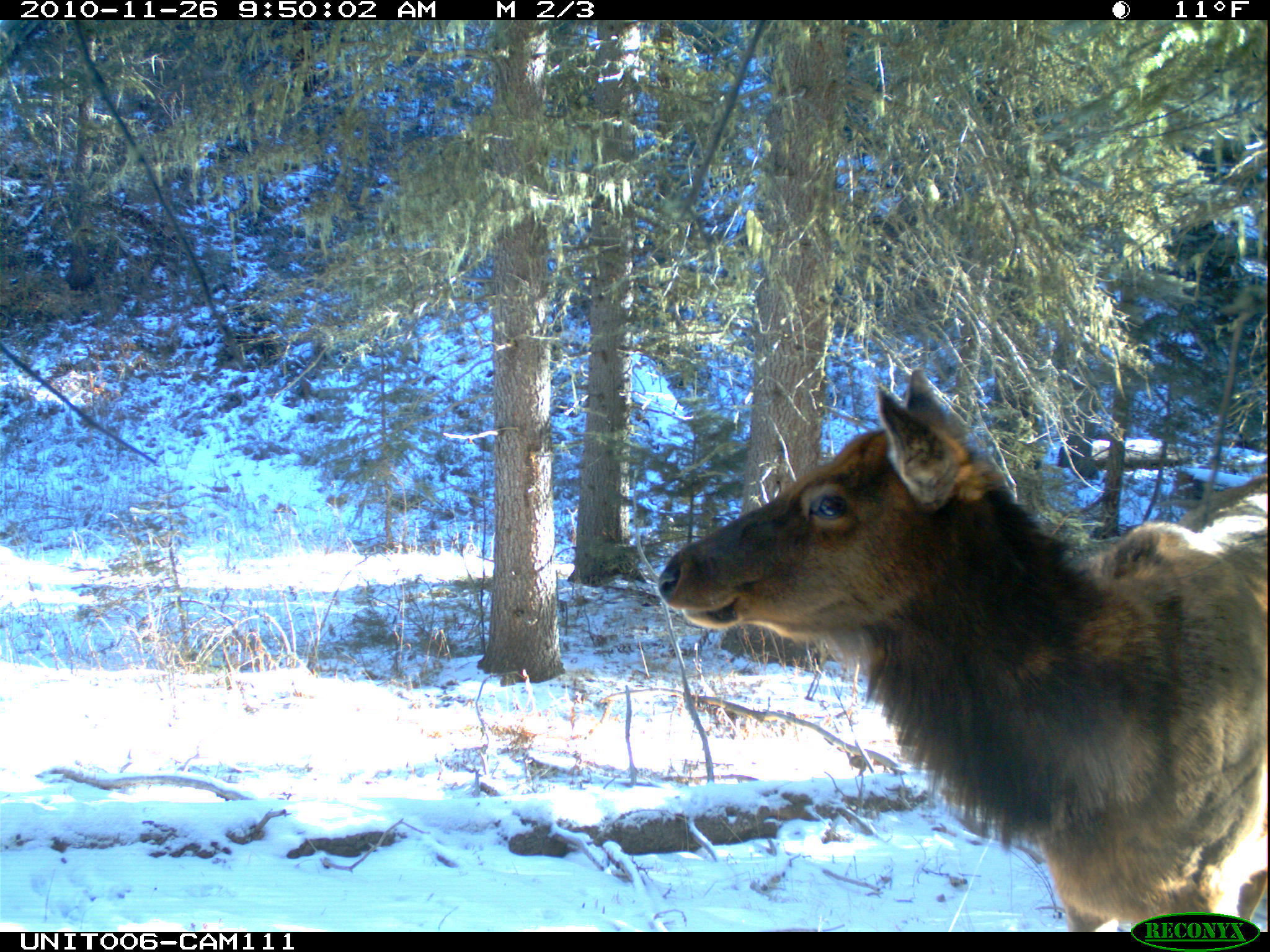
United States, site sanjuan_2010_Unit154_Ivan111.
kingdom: Animalia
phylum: Chordata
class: Mammalia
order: Artiodactyla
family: Cervidae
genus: Cervus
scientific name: Cervus elaphus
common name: red deer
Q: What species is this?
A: Cervus elaphus (red deer).